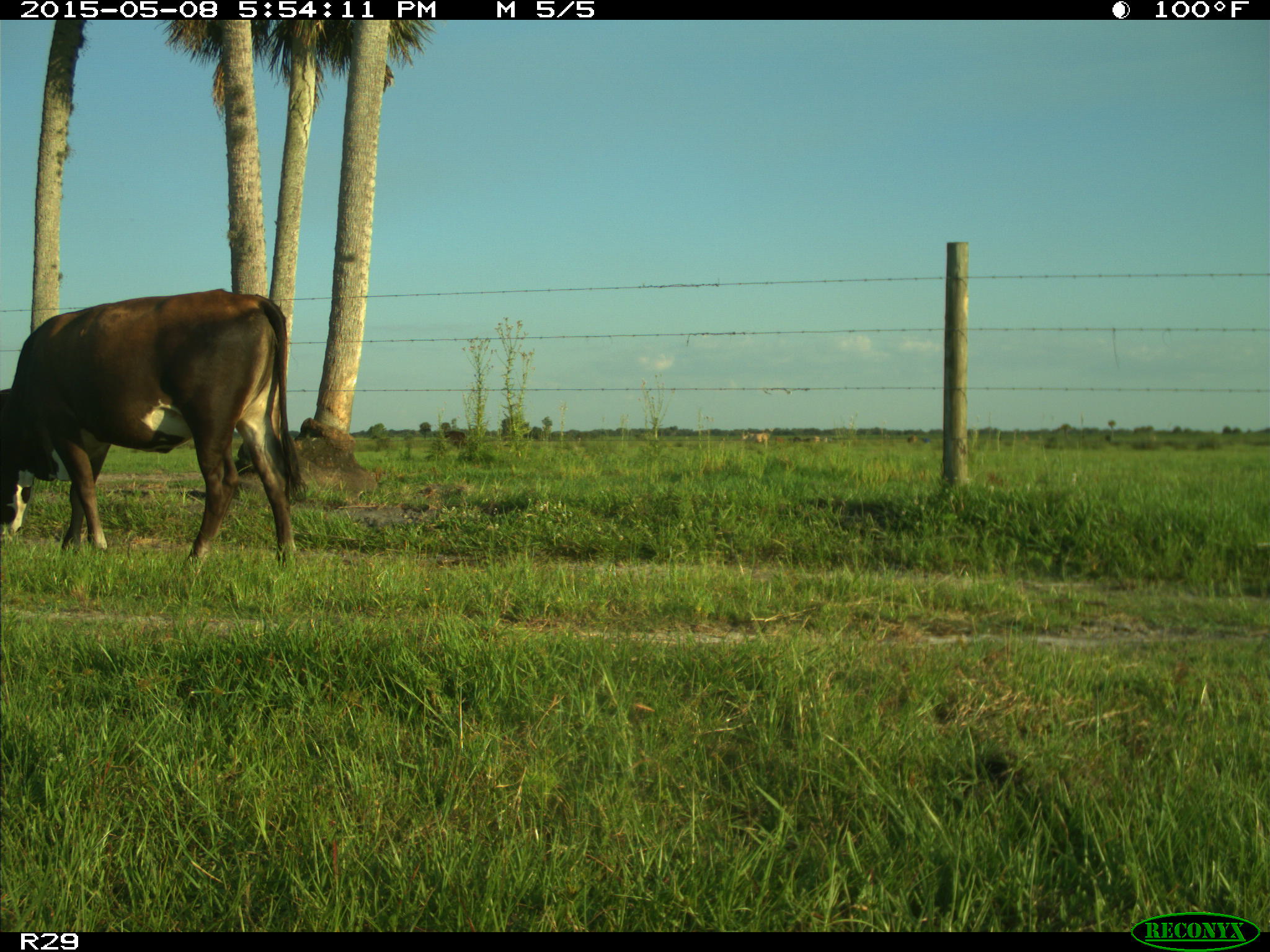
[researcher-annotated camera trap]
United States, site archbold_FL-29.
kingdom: Animalia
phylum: Chordata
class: Mammalia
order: Artiodactyla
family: Bovidae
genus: Bos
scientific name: Bos taurus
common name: domestic cow